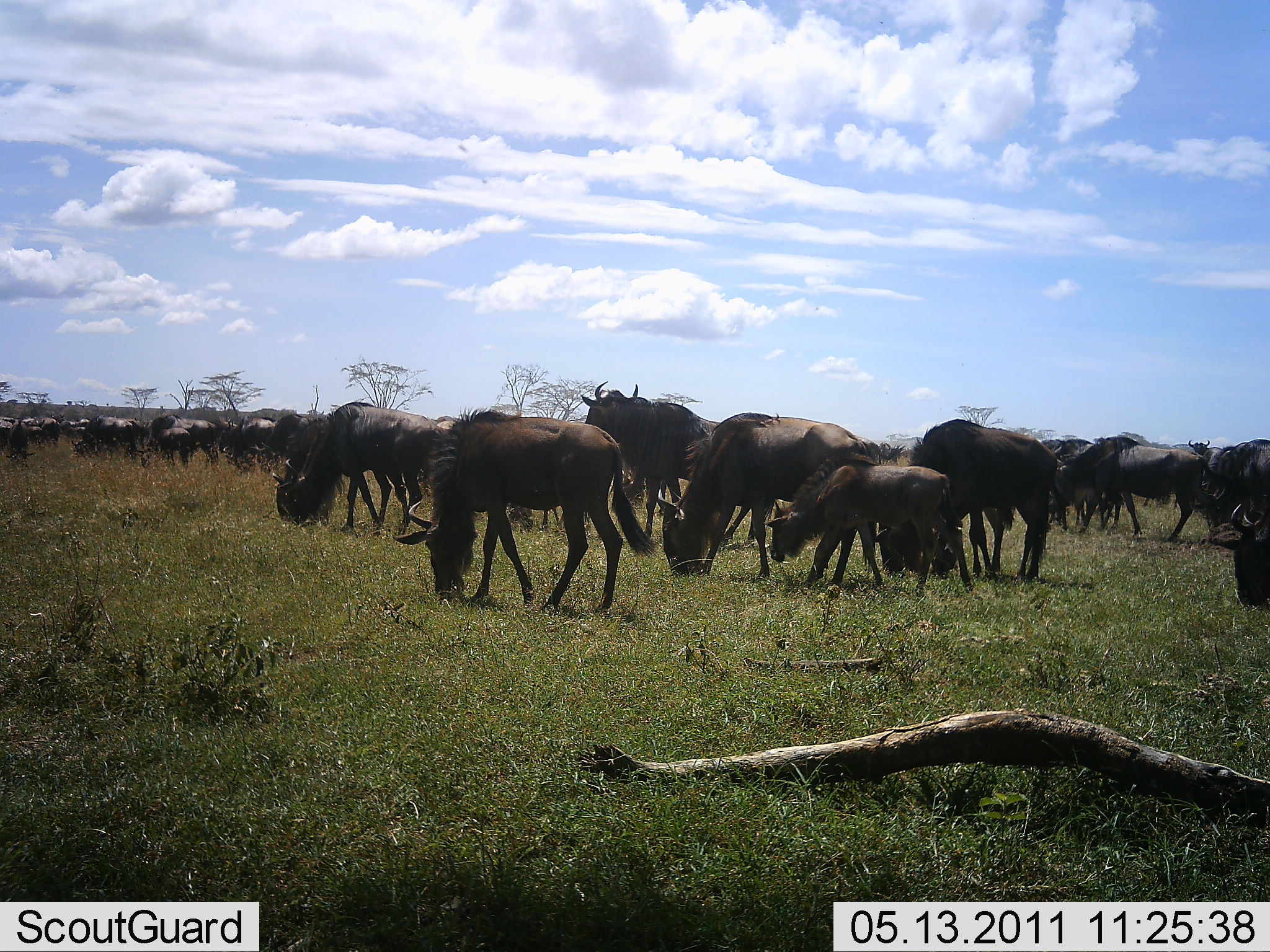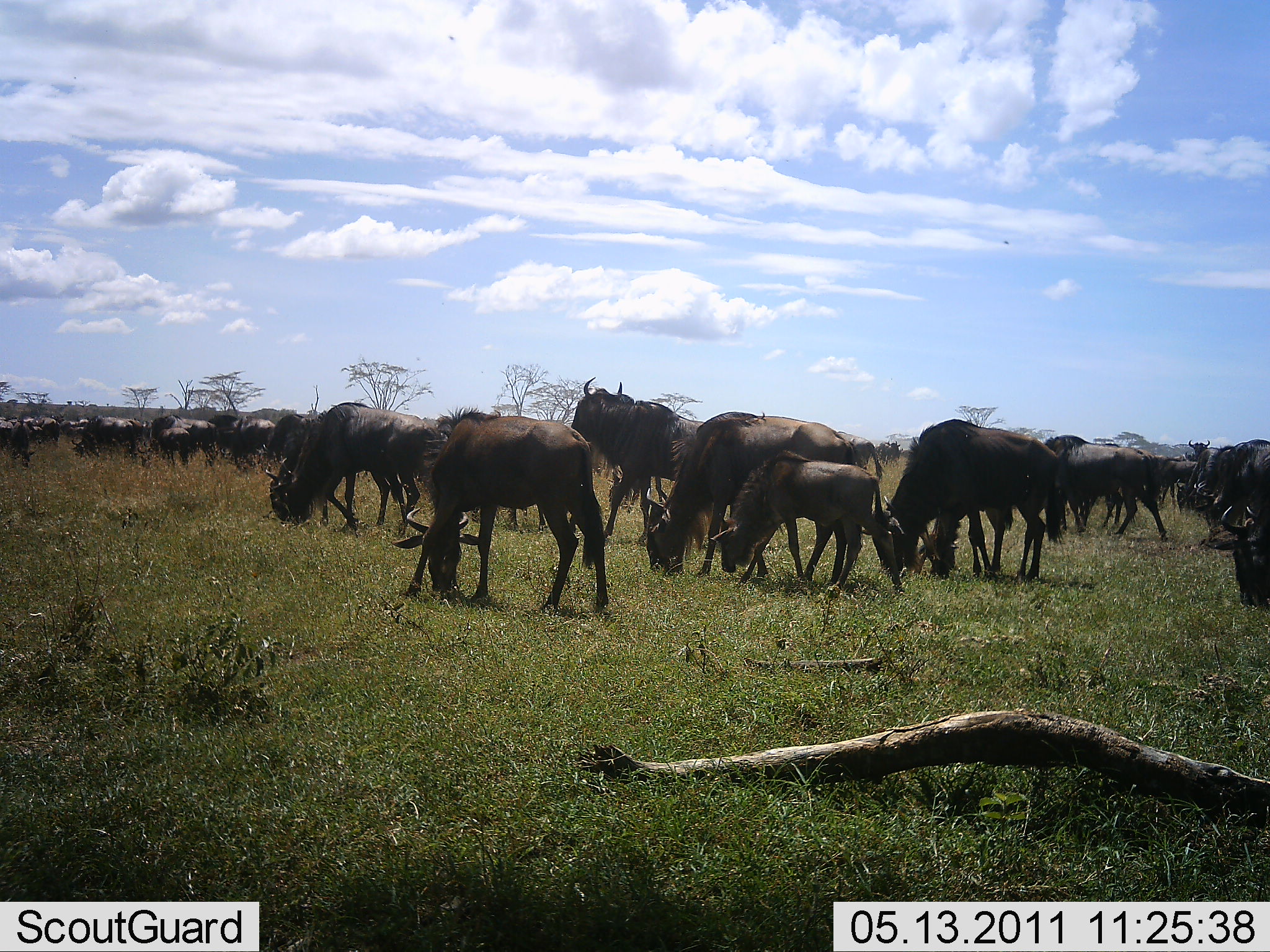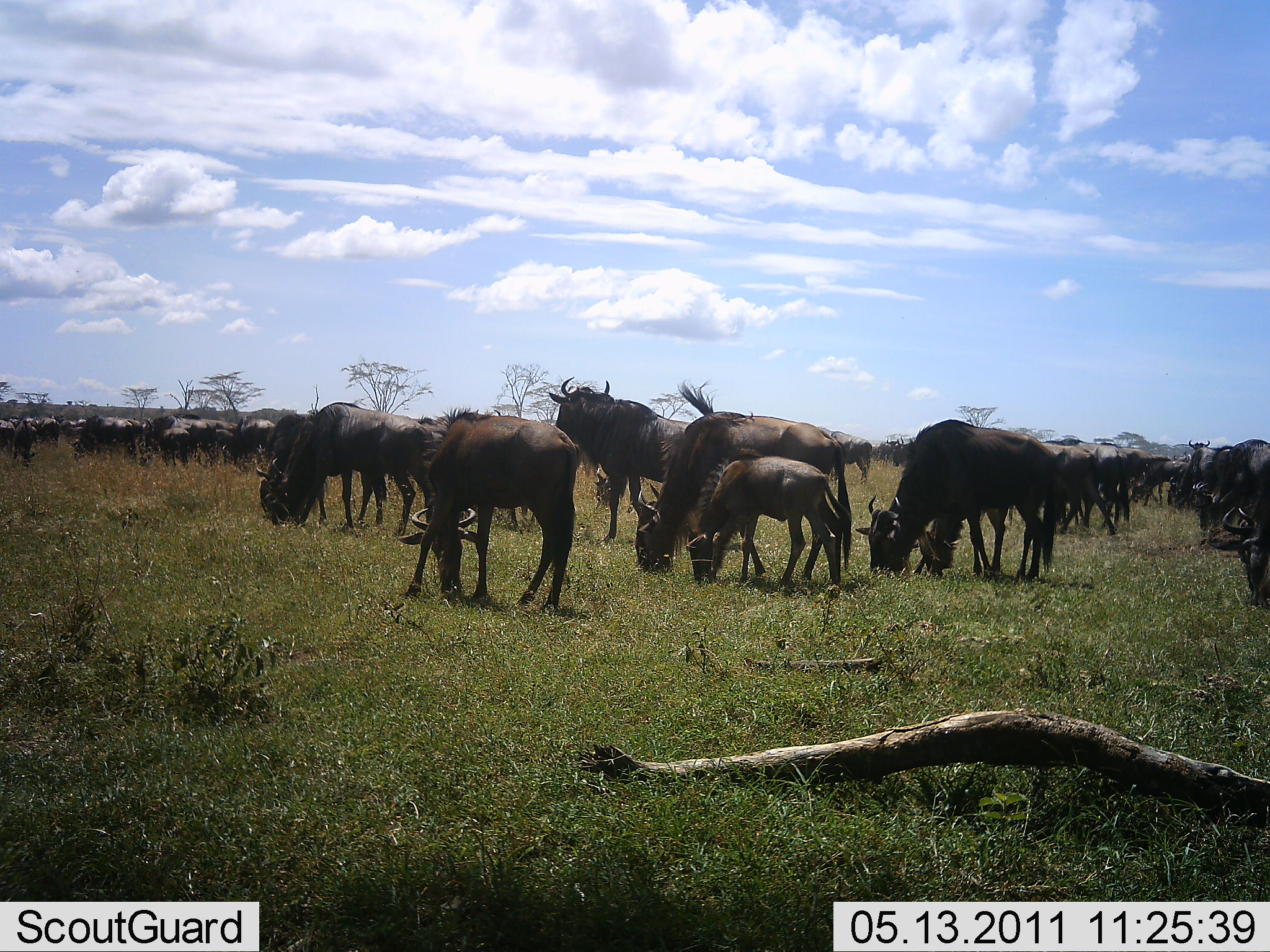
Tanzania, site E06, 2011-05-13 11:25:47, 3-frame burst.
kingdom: Animalia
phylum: Chordata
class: Mammalia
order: Artiodactyla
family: Bovidae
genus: Connochaetes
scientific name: Connochaetes taurinus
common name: blue wildebeest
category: wildebeest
Wildebeest (blue wildebeest) (Connochaetes taurinus), count 11-50. Behavior (volunteer vote fractions): standing 58%, resting 0%, moving 25%, interacting 0%. Young present (vote fraction): 83%. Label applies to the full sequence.